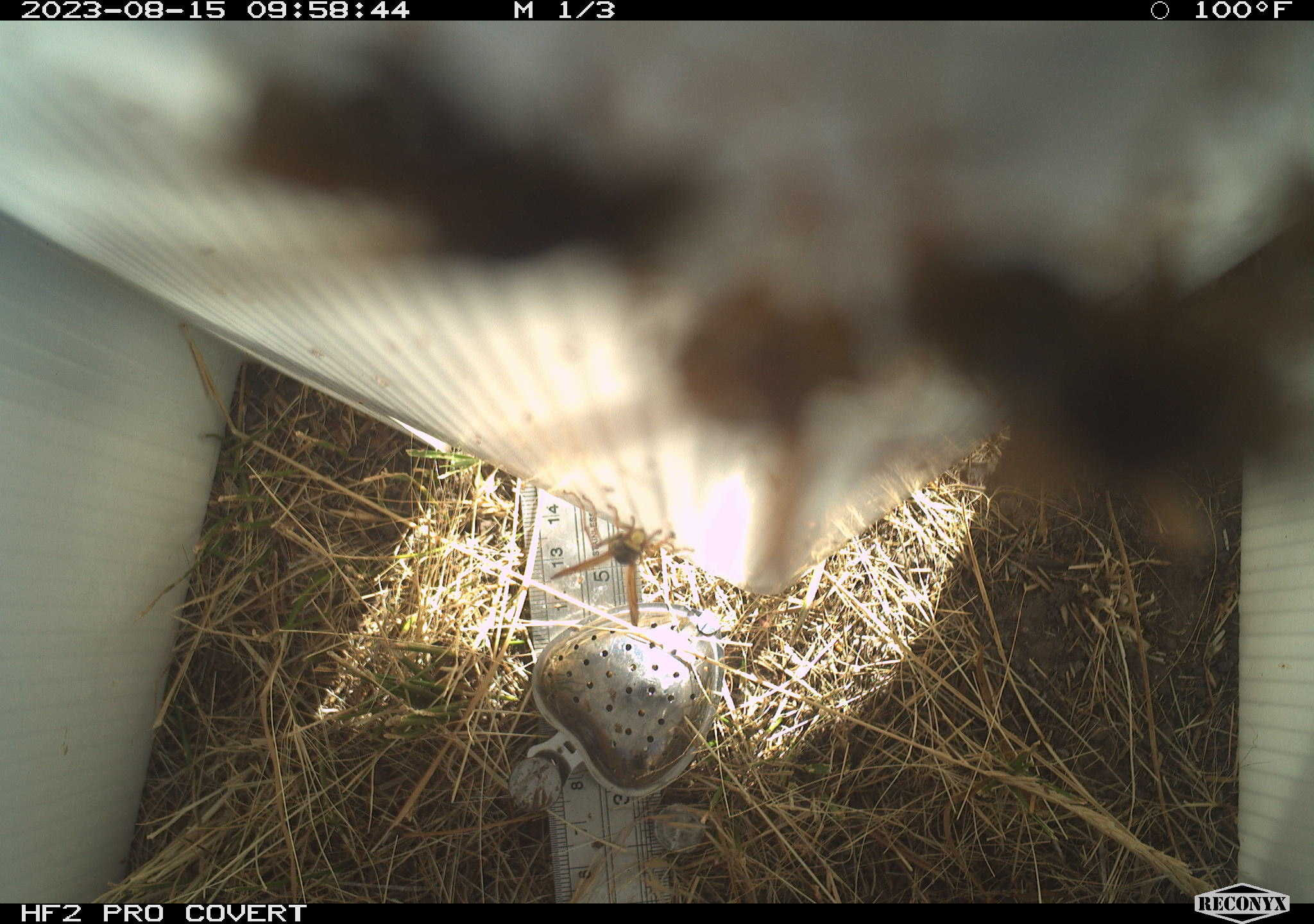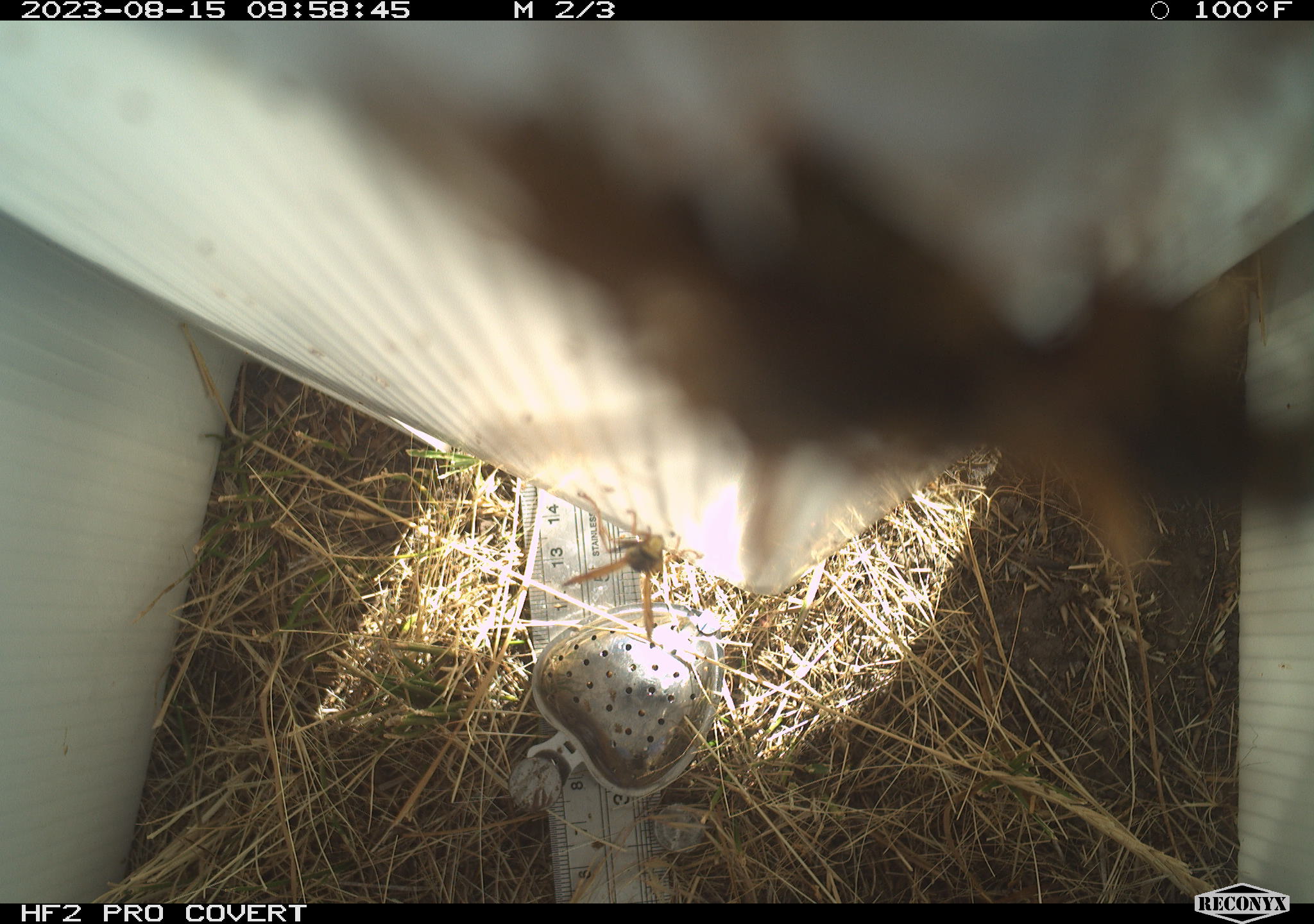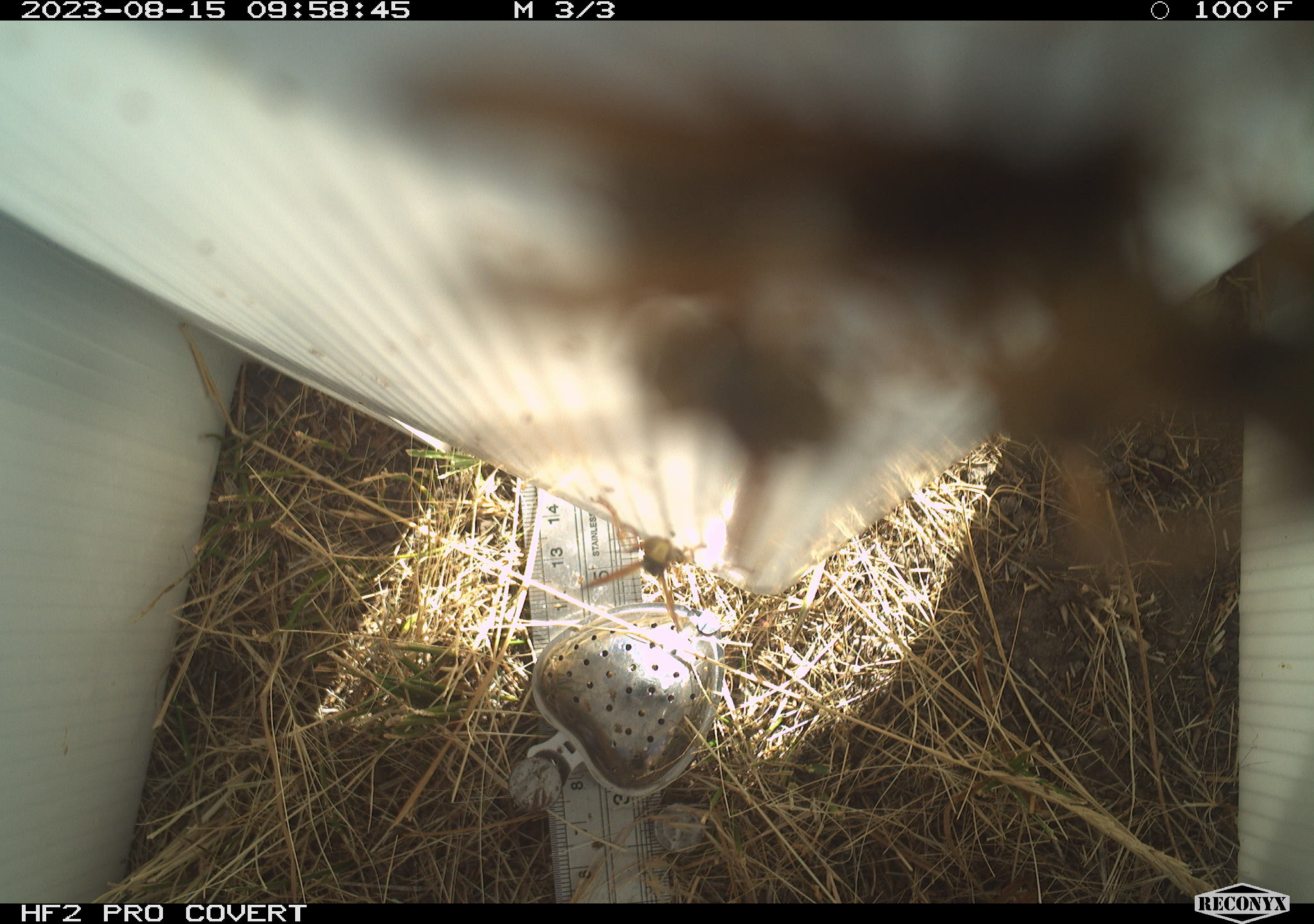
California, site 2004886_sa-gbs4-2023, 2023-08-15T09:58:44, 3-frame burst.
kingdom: Animalia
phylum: Arthropoda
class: Insecta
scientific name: Insecta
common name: insect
Insect (Insecta).